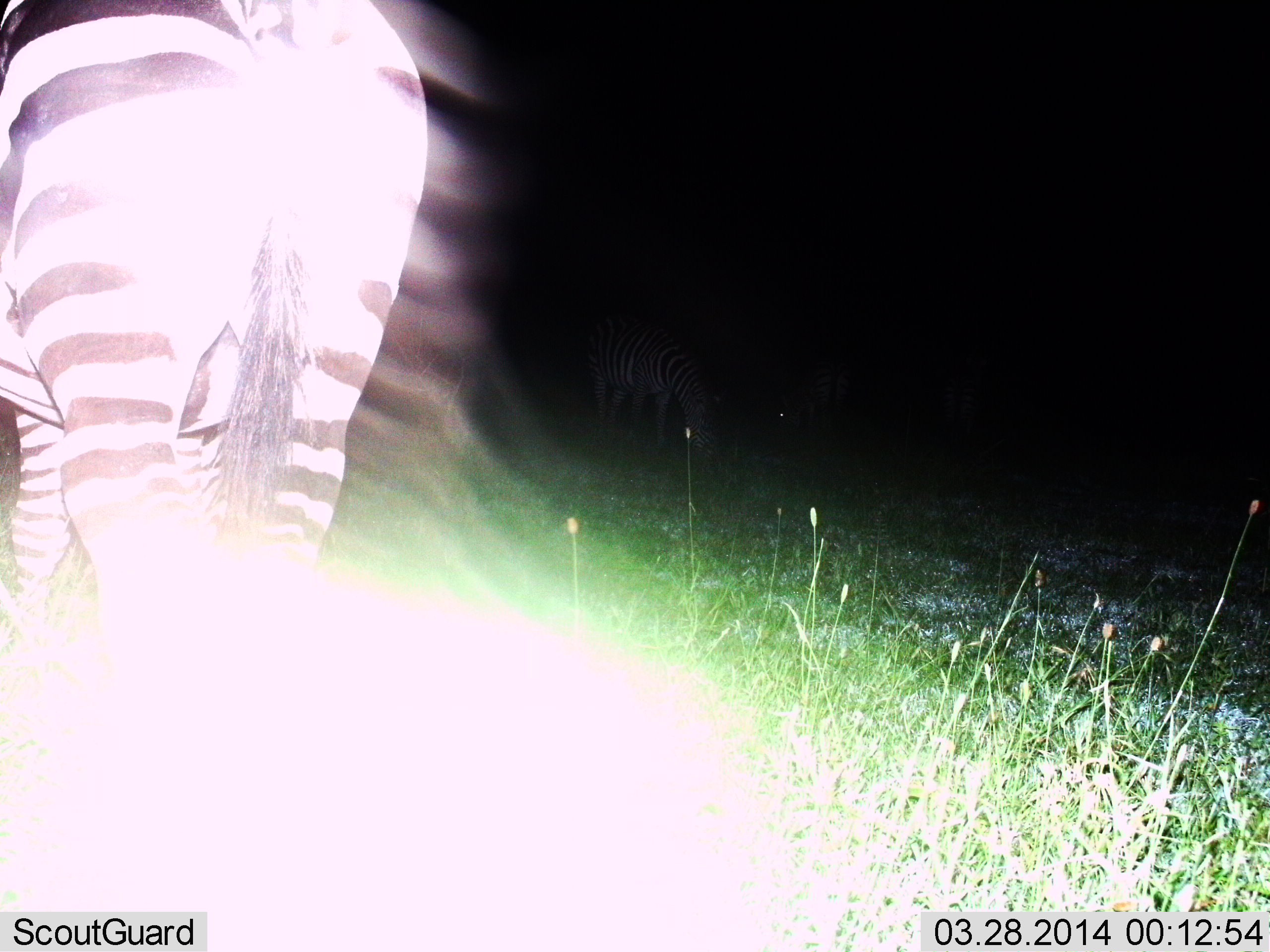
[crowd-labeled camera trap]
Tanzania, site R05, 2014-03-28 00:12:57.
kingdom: Animalia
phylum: Chordata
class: Mammalia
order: Perissodactyla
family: Equidae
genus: Equus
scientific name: Equus quagga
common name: plains zebra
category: zebra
Zebra (plains zebra) (Equus quagga), count 1. Behavior (volunteer vote fractions): standing 80%, resting 0%, moving 20%, interacting 0%. Young present (vote fraction): 0%. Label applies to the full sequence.